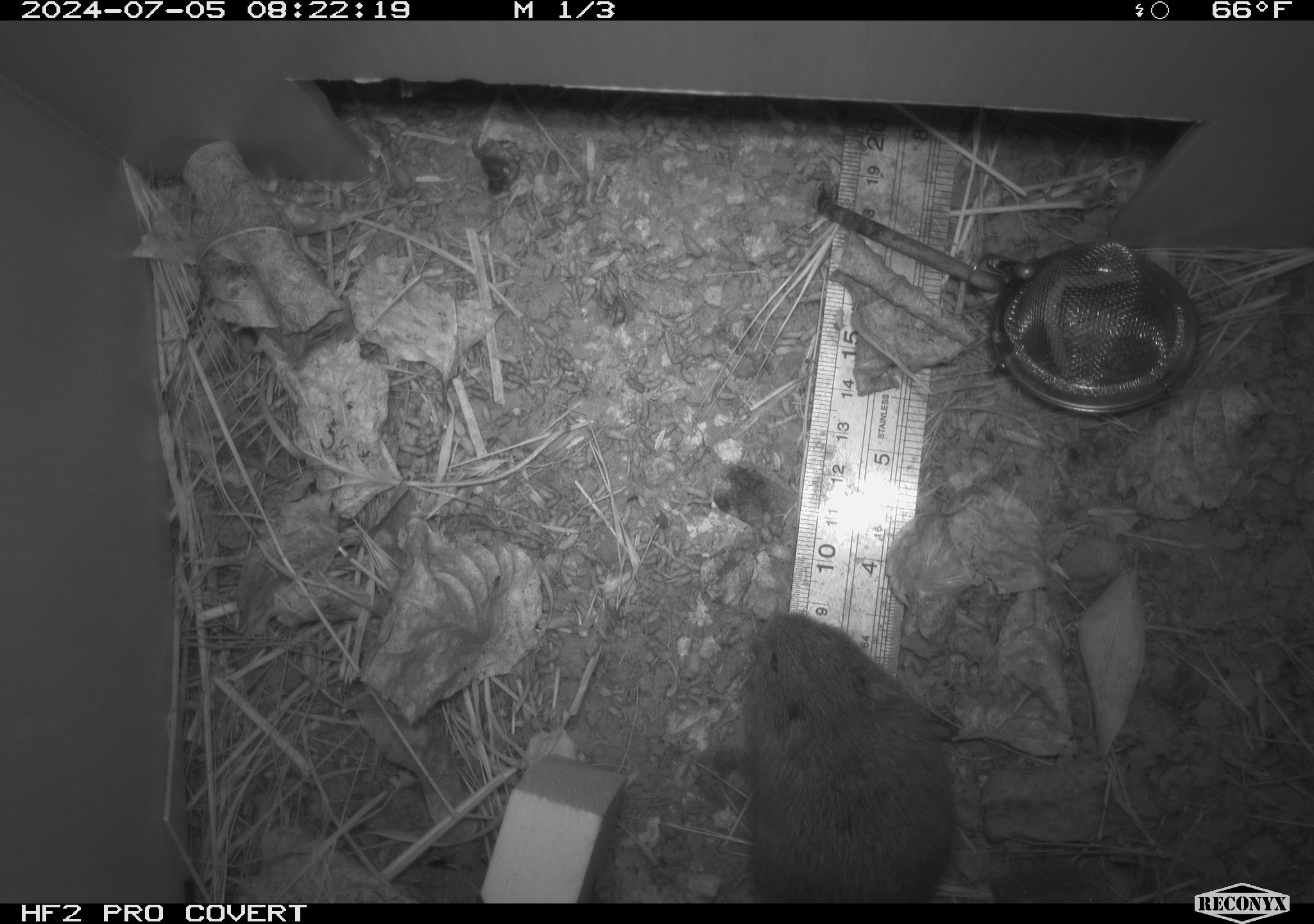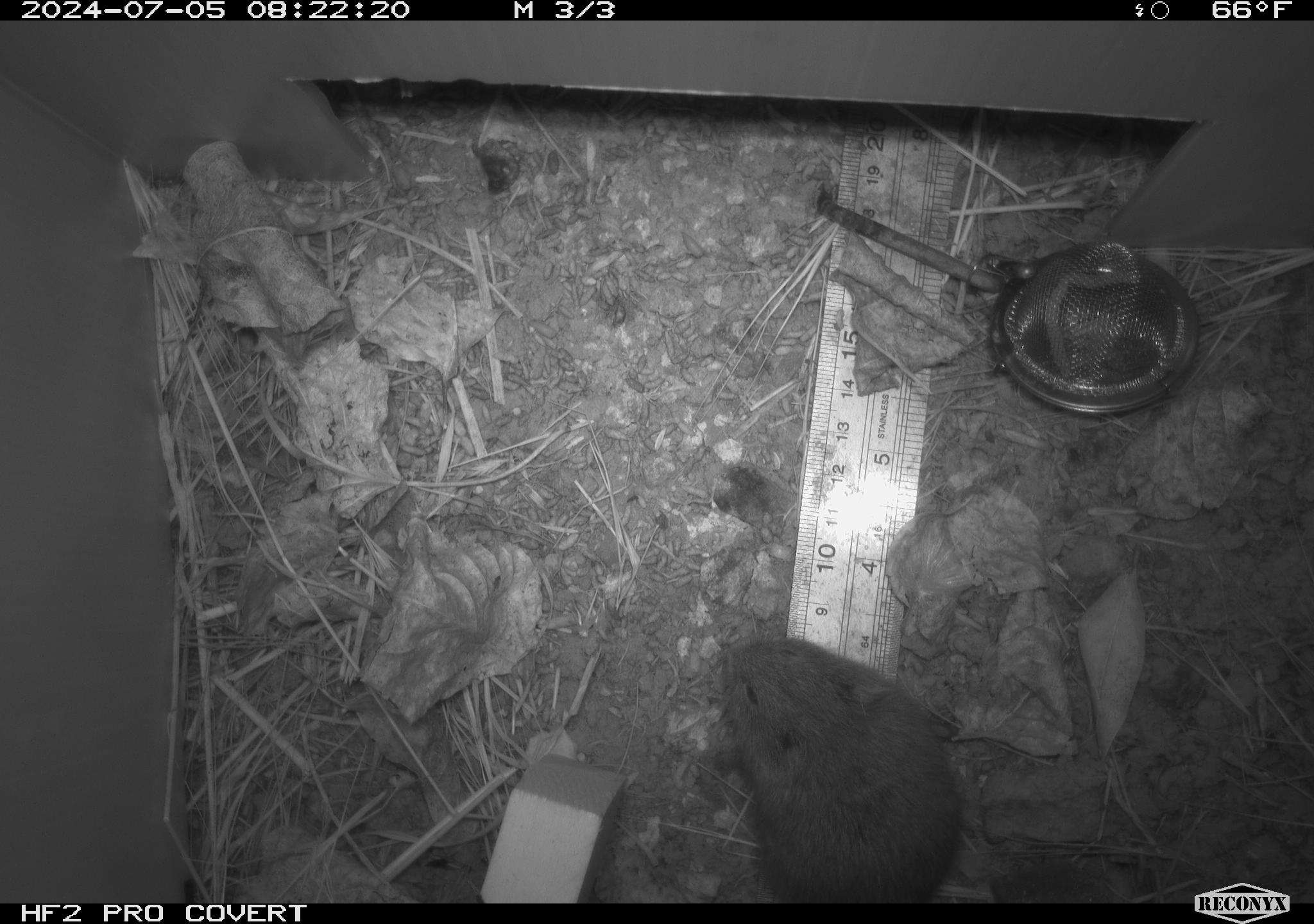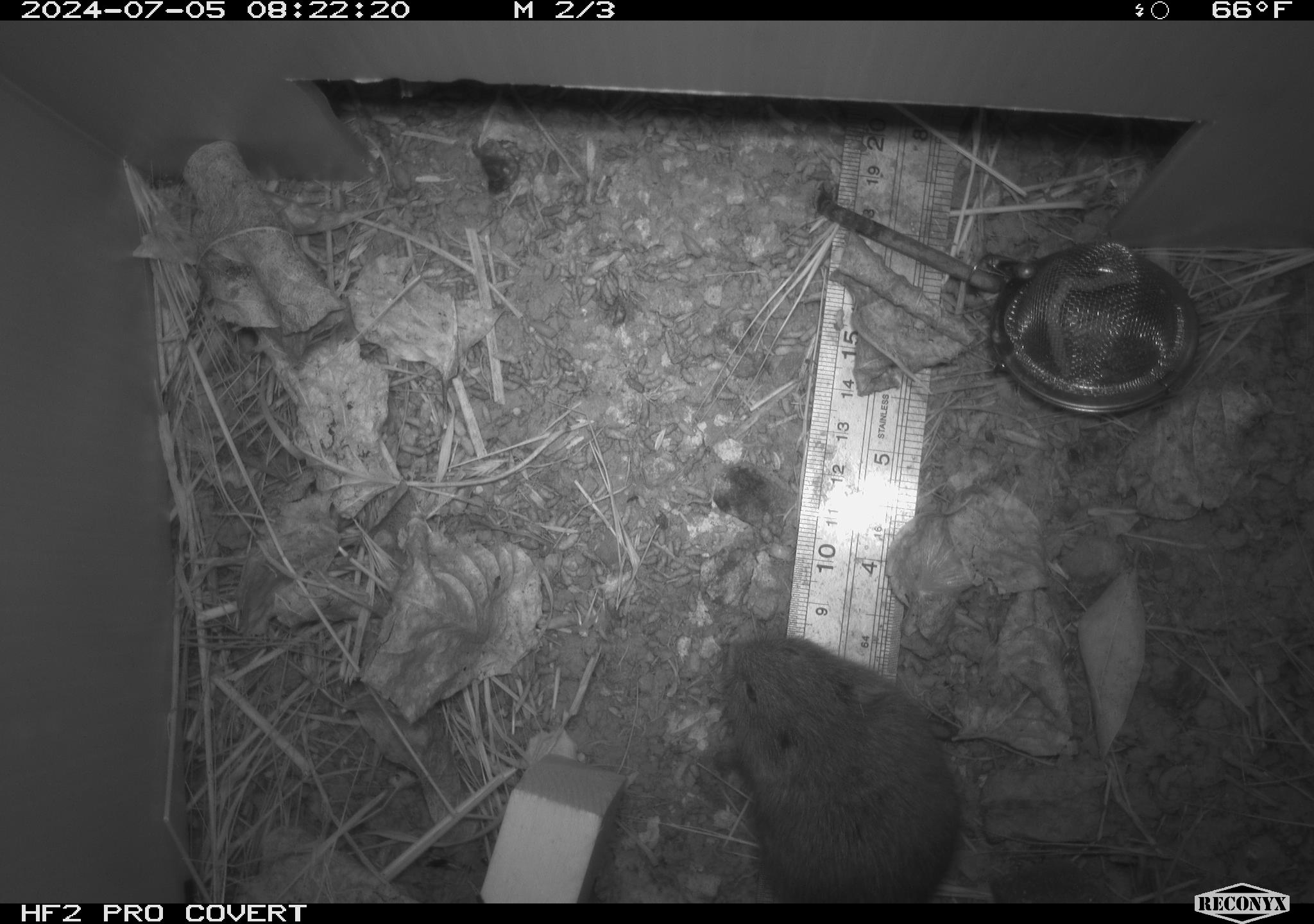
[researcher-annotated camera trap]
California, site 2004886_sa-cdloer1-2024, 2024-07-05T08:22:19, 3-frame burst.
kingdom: Animalia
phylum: Chordata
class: Mammalia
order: Rodentia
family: Cricetidae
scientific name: Arvicolinae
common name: voles, lemmings, and muskrats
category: arvicolinae subfamily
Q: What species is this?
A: Arvicolinae subfamily (voles, lemmings, and muskrats) (Arvicolinae).